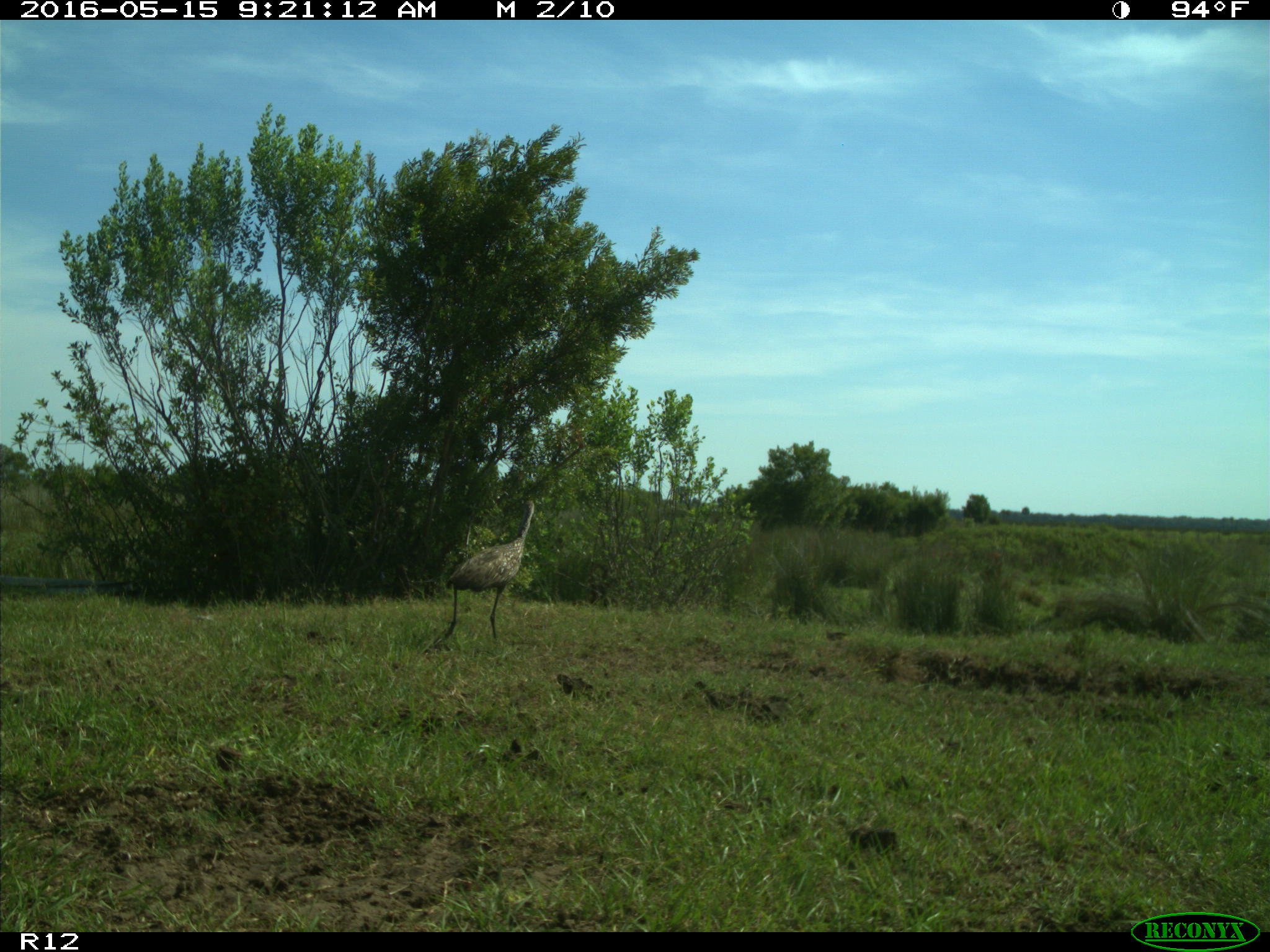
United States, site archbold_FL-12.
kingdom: Animalia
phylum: Chordata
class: Aves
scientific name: Aves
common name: birds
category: unidentified bird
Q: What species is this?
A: Unidentified bird (birds) (Aves).